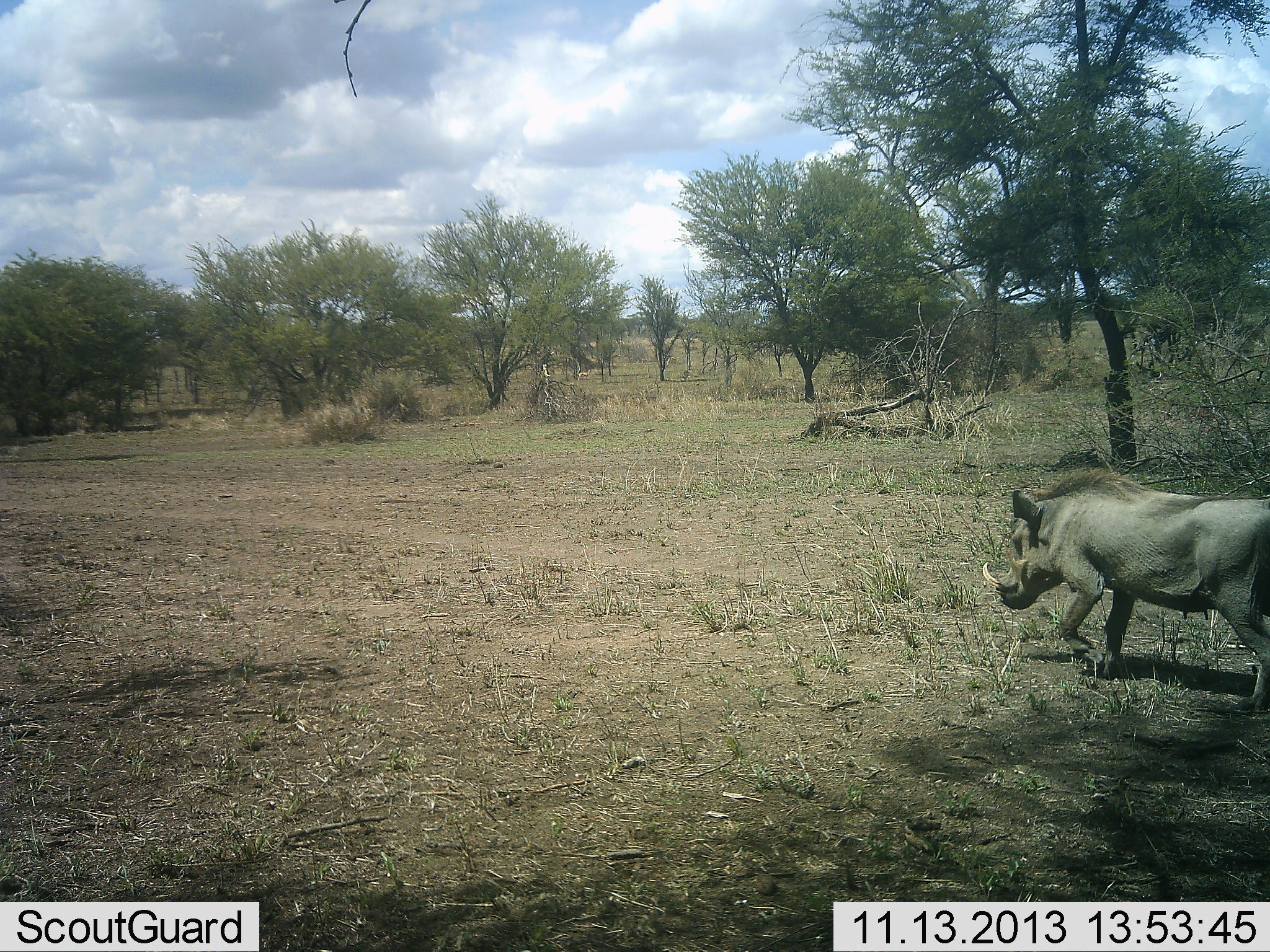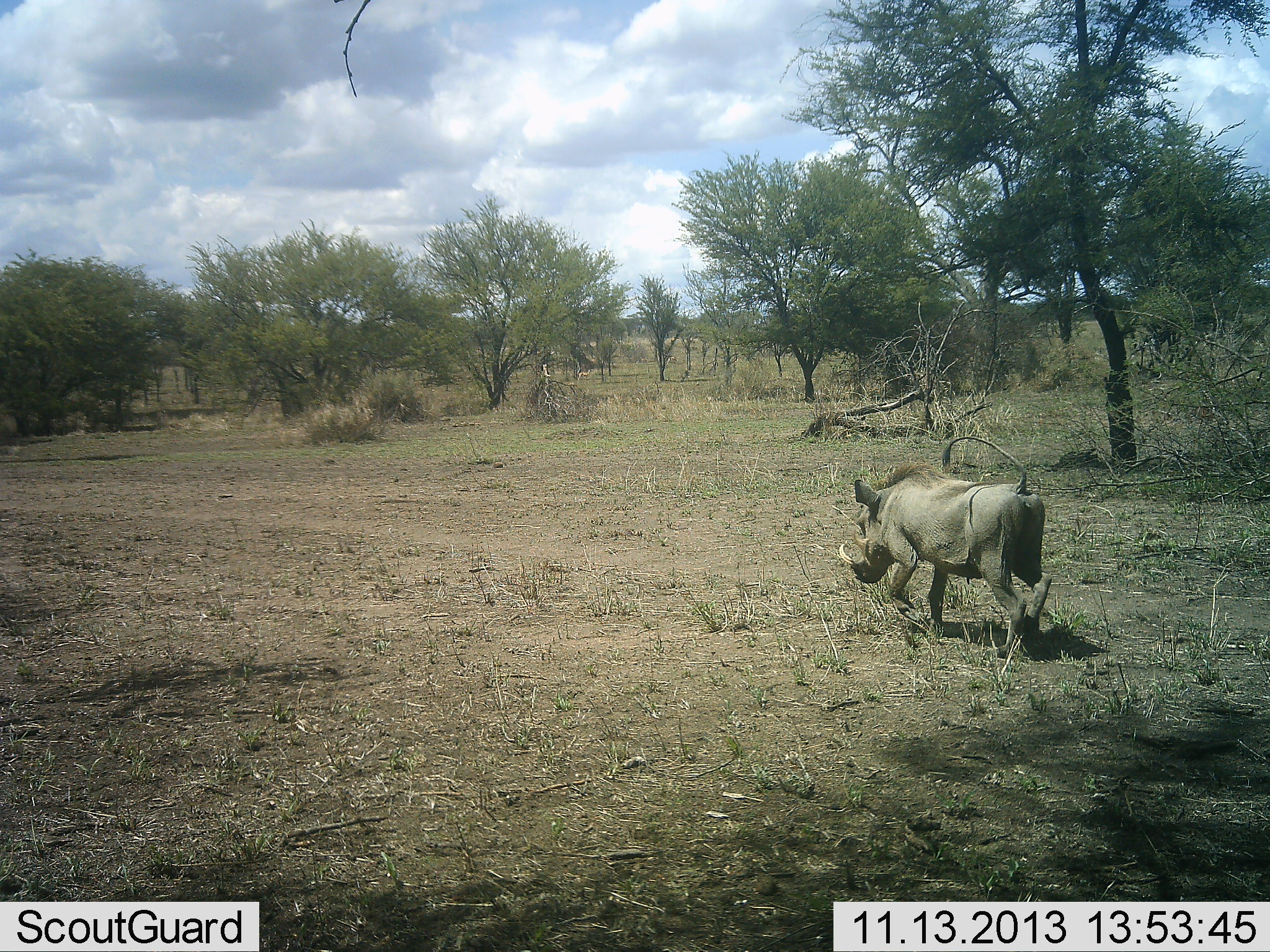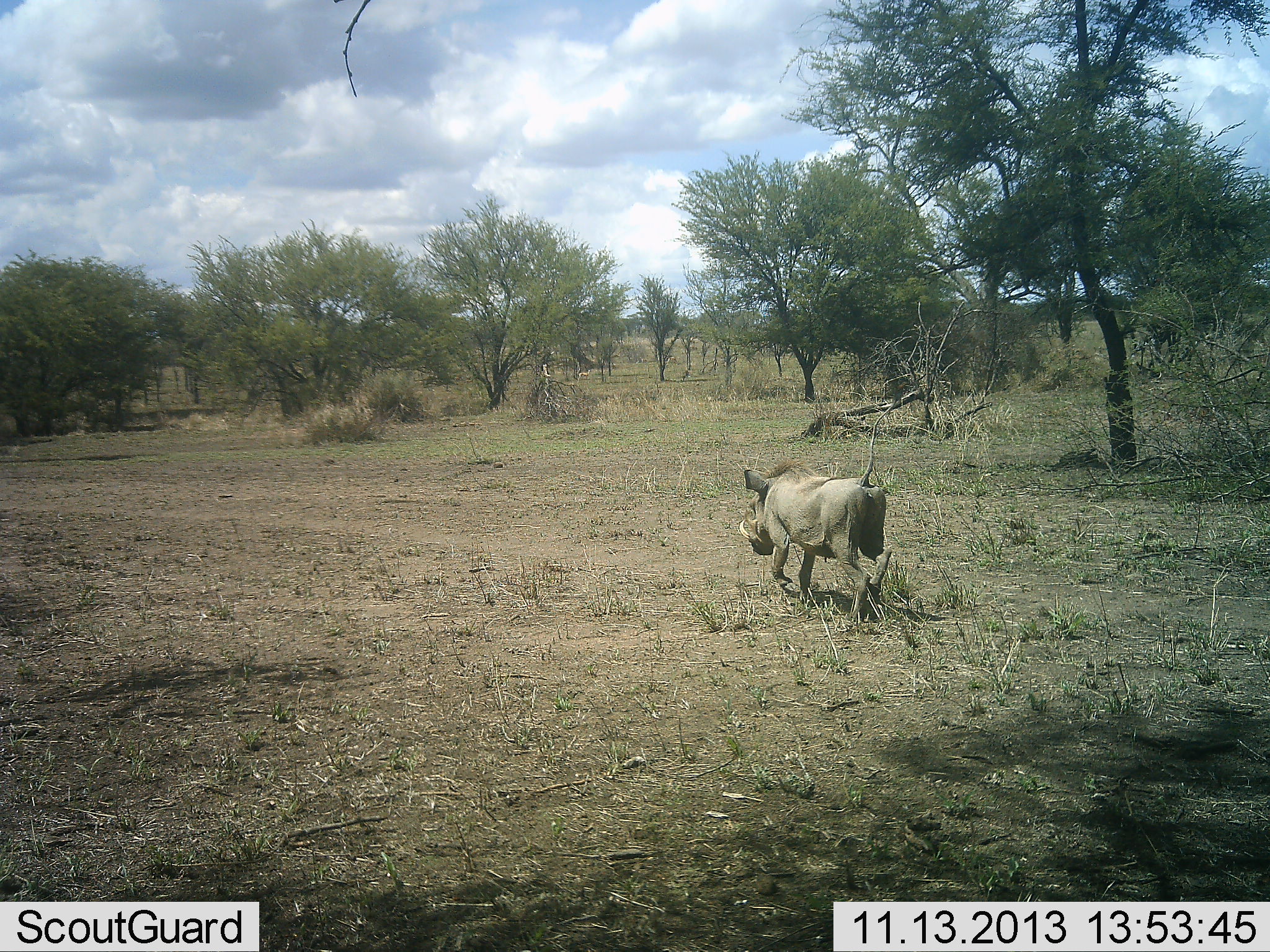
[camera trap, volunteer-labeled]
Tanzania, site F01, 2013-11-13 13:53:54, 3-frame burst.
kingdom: Animalia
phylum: Chordata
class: Mammalia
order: Artiodactyla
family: Suidae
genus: Phacochoerus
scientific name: Phacochoerus africanus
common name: warthog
Warthog (Phacochoerus africanus), count 1. Behavior (volunteer vote fractions): standing 0%, resting 0%, moving 100%, interacting 0%. Young present (vote fraction): 0%. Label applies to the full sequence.